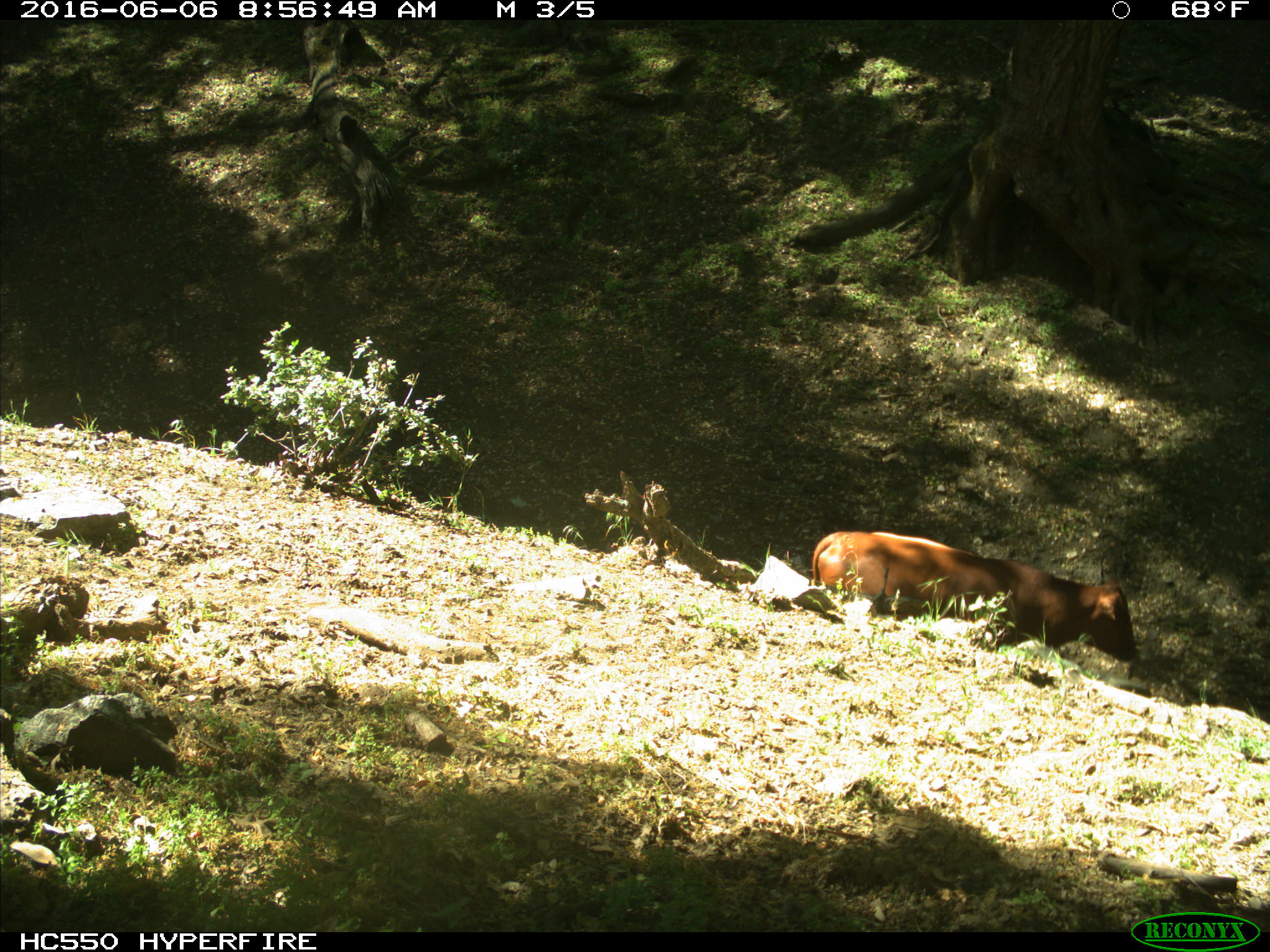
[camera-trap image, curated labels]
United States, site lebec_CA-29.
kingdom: Animalia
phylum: Chordata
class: Mammalia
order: Artiodactyla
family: Bovidae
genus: Bos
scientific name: Bos taurus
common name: domestic cow